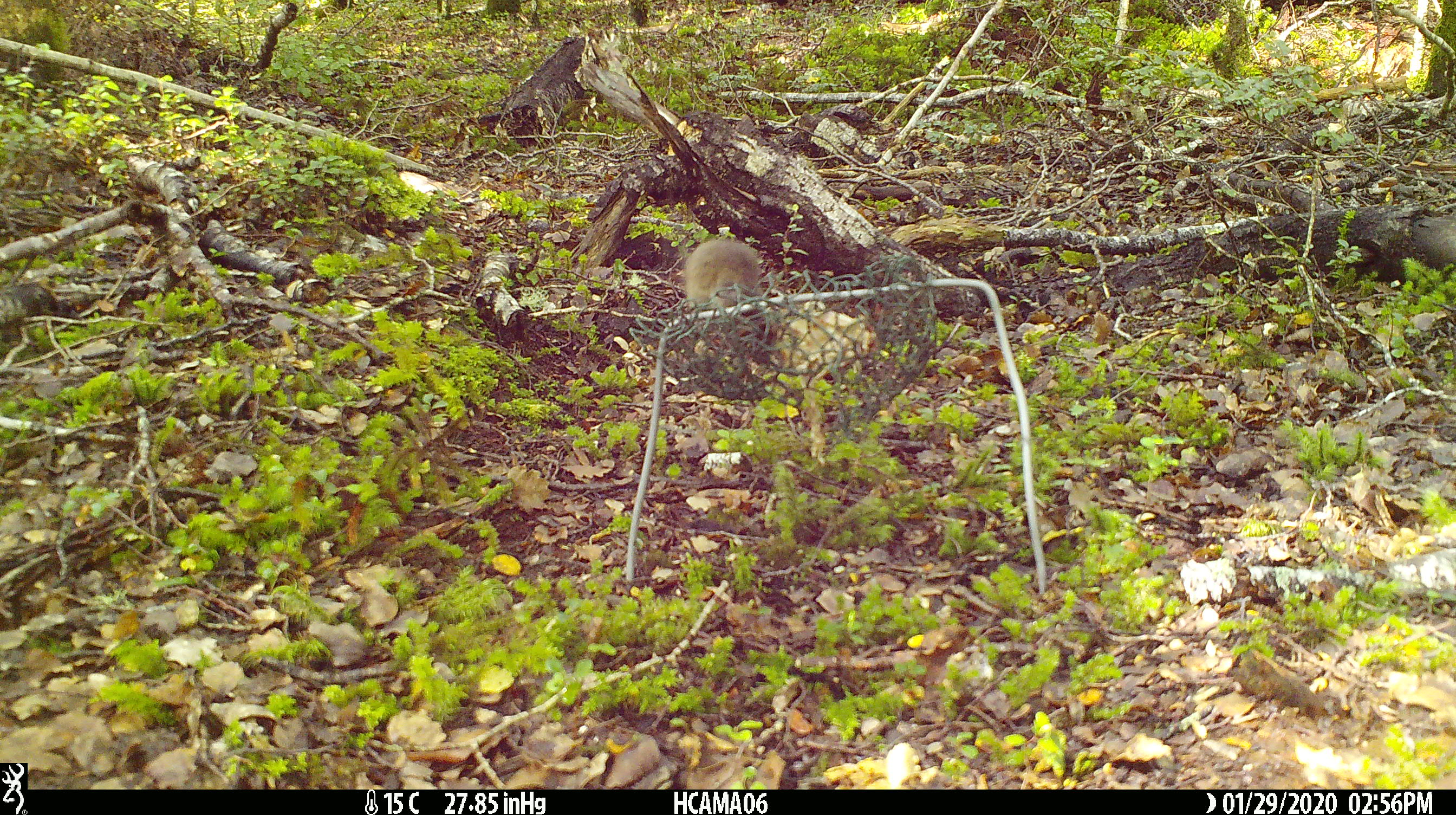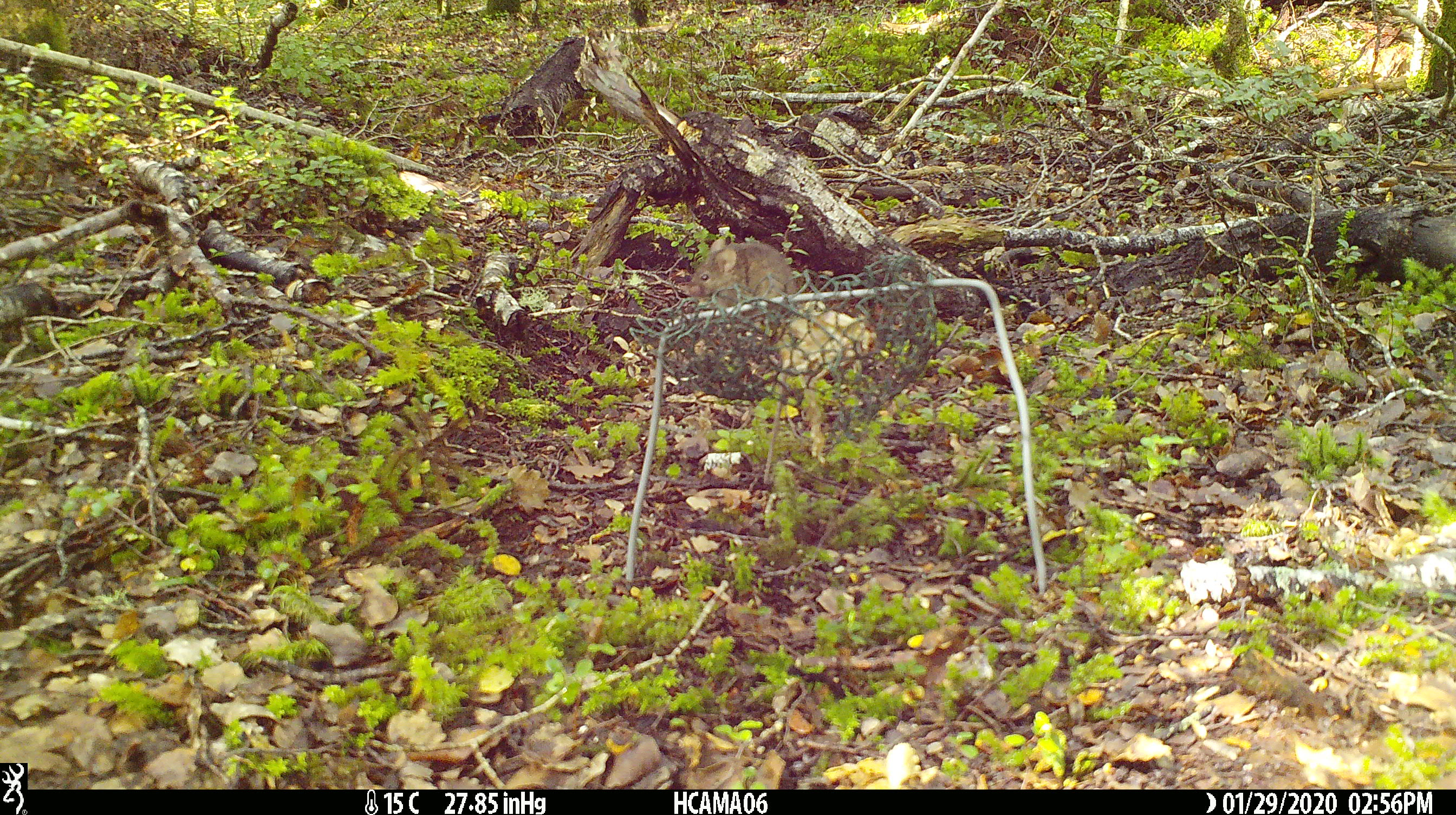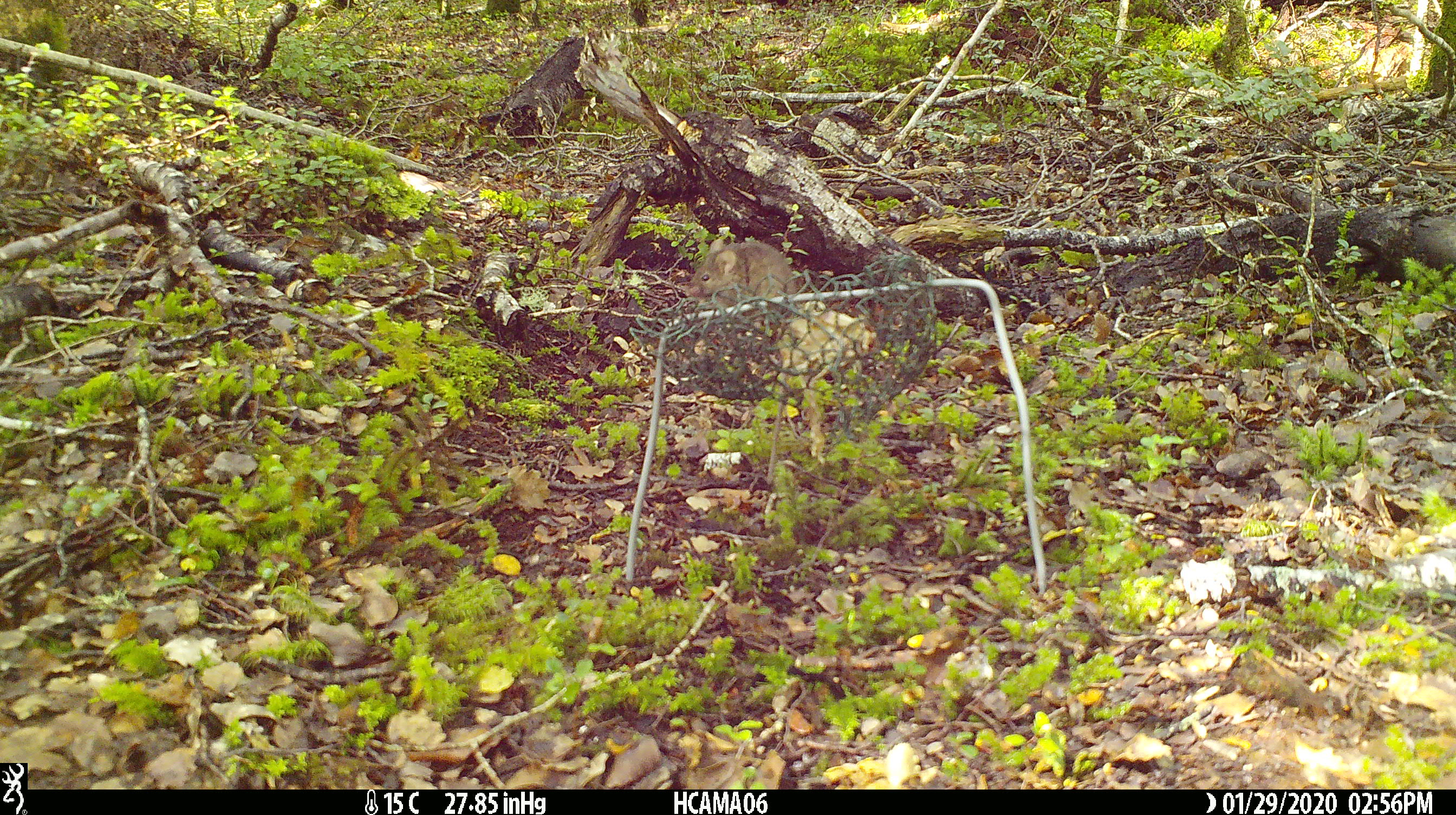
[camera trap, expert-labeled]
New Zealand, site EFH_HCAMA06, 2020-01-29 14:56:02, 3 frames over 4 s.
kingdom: Animalia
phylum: Chordata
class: Mammalia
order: Rodentia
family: Muridae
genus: Mus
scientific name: Mus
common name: mouse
Mouse (Mus).